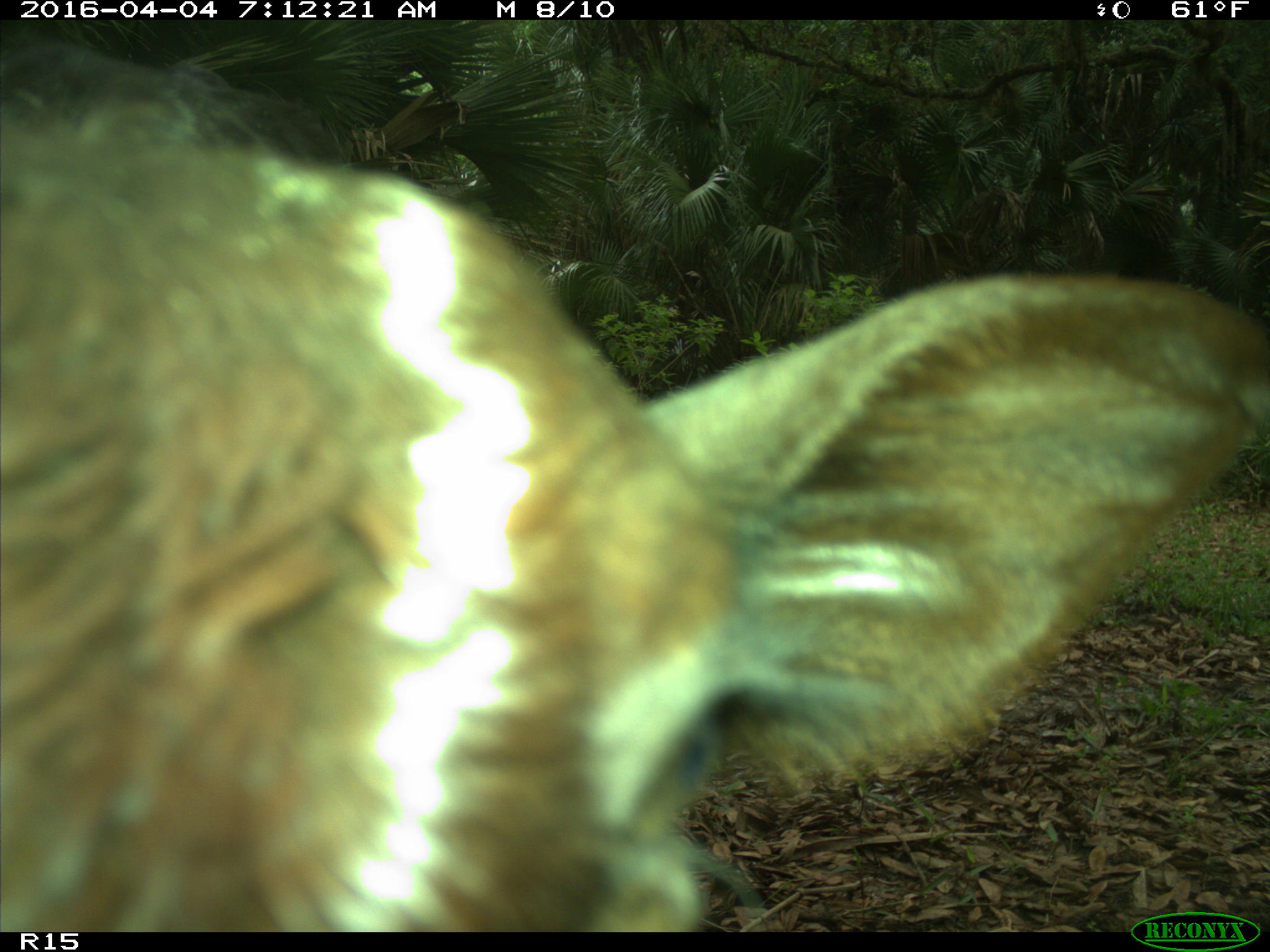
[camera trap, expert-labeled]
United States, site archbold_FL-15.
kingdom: Animalia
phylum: Chordata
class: Mammalia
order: Artiodactyla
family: Bovidae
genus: Bos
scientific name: Bos taurus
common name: domestic cow